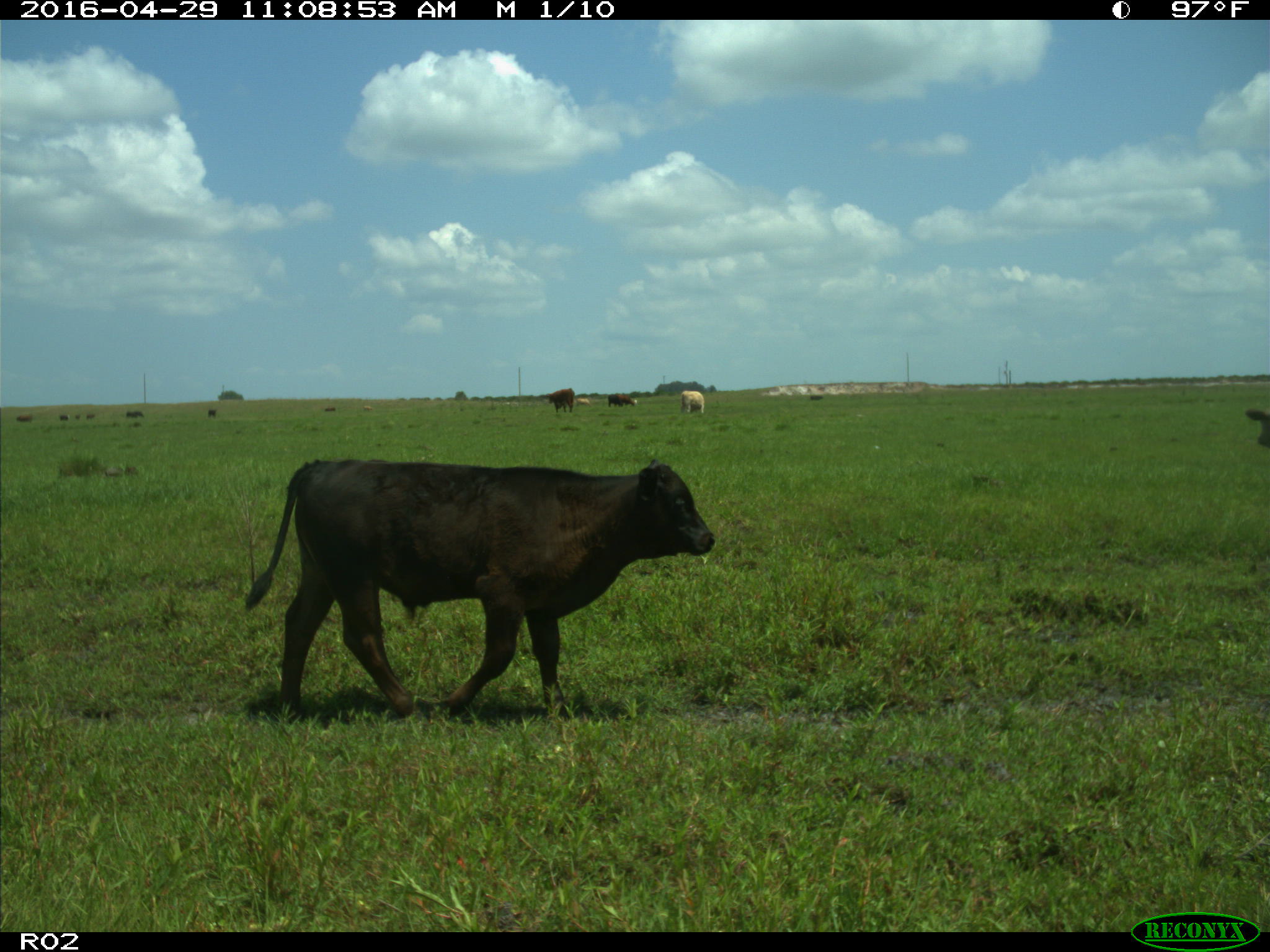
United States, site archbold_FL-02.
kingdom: Animalia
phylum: Chordata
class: Mammalia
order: Artiodactyla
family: Bovidae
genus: Bos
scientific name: Bos taurus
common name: domestic cow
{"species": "Bos taurus (domestic cow)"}